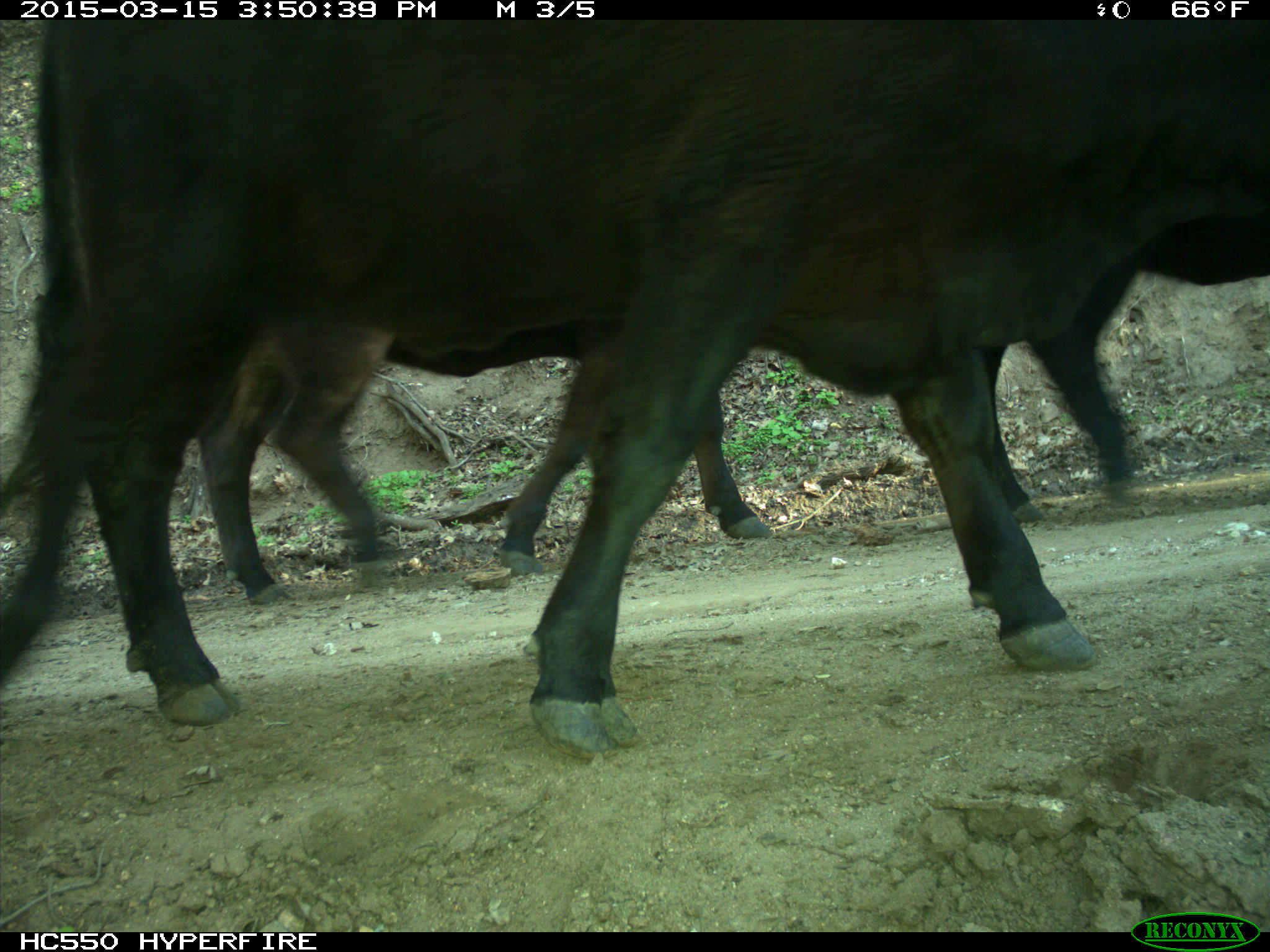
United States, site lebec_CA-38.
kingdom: Animalia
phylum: Chordata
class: Mammalia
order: Artiodactyla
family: Bovidae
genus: Bos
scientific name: Bos taurus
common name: domestic cow